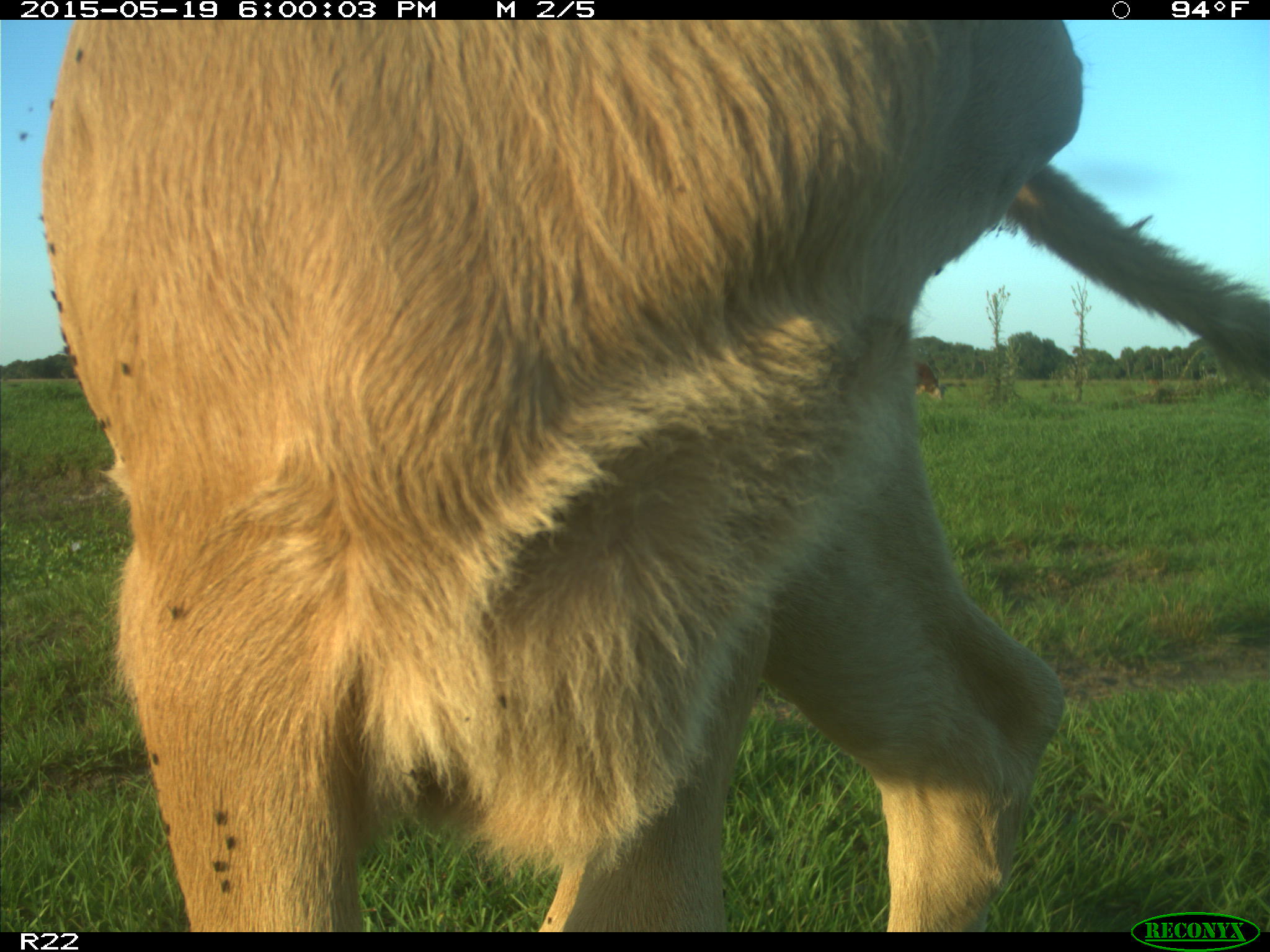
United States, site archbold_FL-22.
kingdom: Animalia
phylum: Chordata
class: Mammalia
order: Artiodactyla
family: Bovidae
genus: Bos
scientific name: Bos taurus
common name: domestic cow